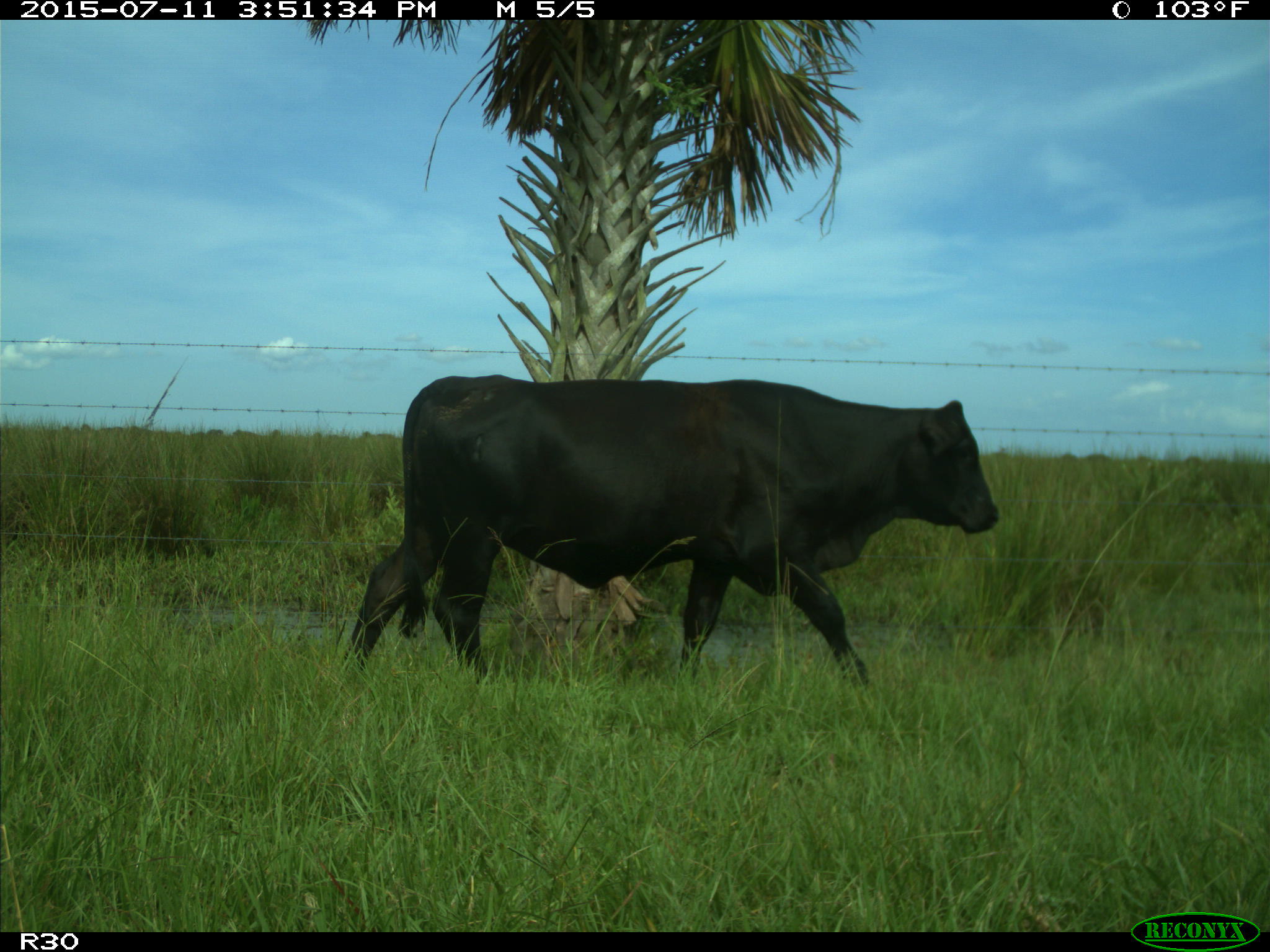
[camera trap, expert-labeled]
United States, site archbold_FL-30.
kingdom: Animalia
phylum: Chordata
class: Mammalia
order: Artiodactyla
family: Bovidae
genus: Bos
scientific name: Bos taurus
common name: domestic cow